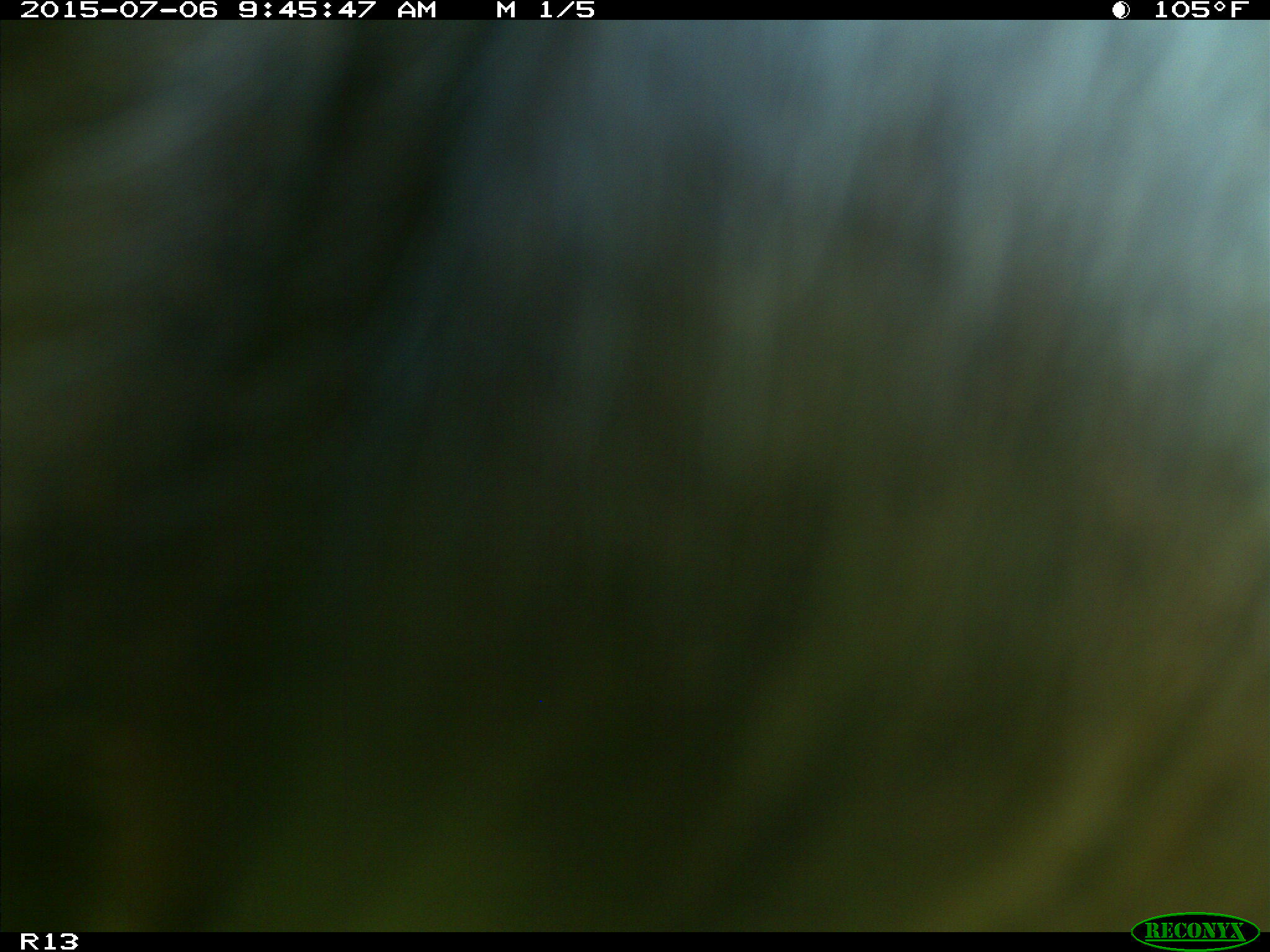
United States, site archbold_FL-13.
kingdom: Animalia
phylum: Chordata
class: Mammalia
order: Artiodactyla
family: Bovidae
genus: Bos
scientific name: Bos taurus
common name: domestic cow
Bos taurus (domestic cow).